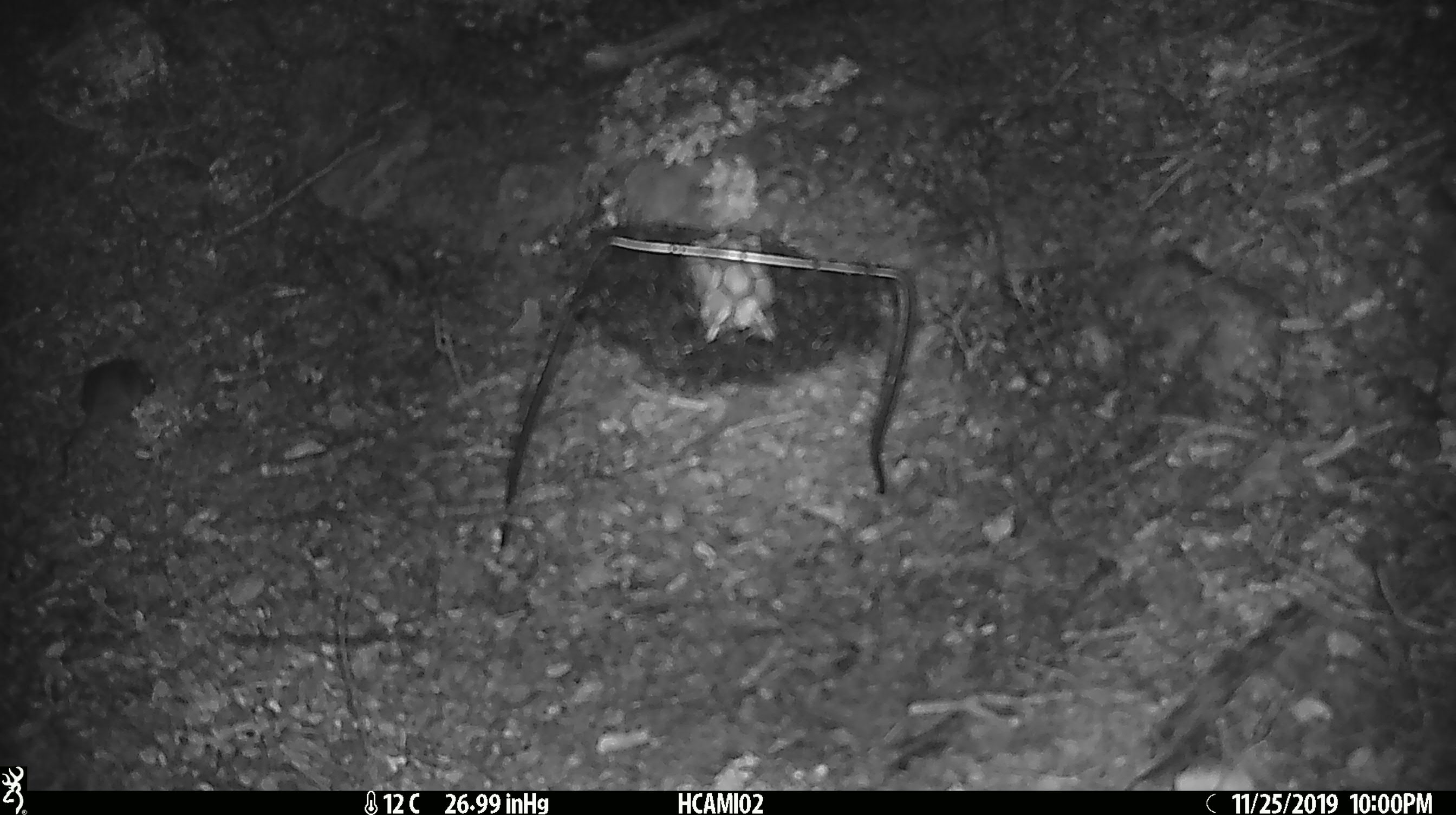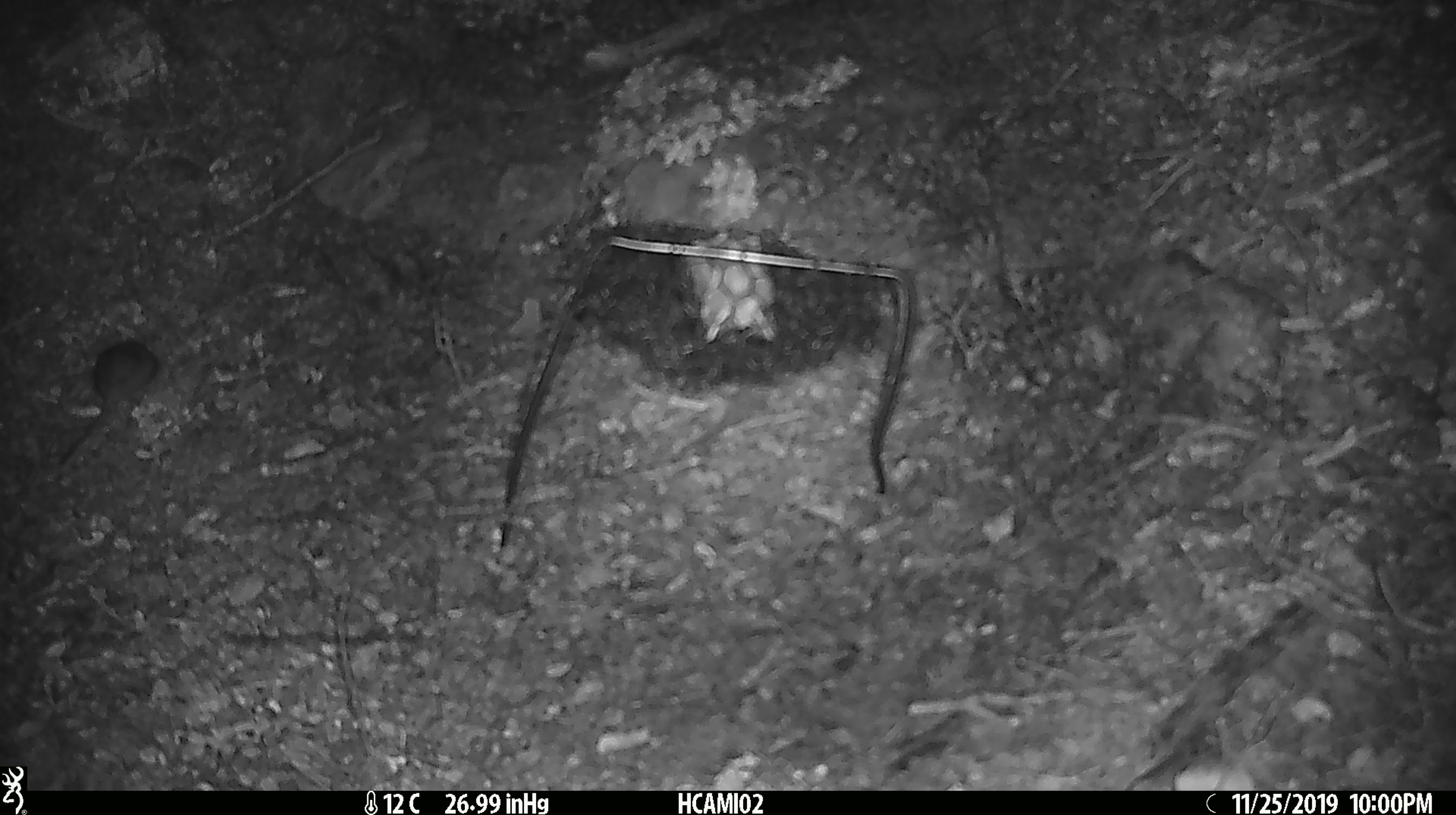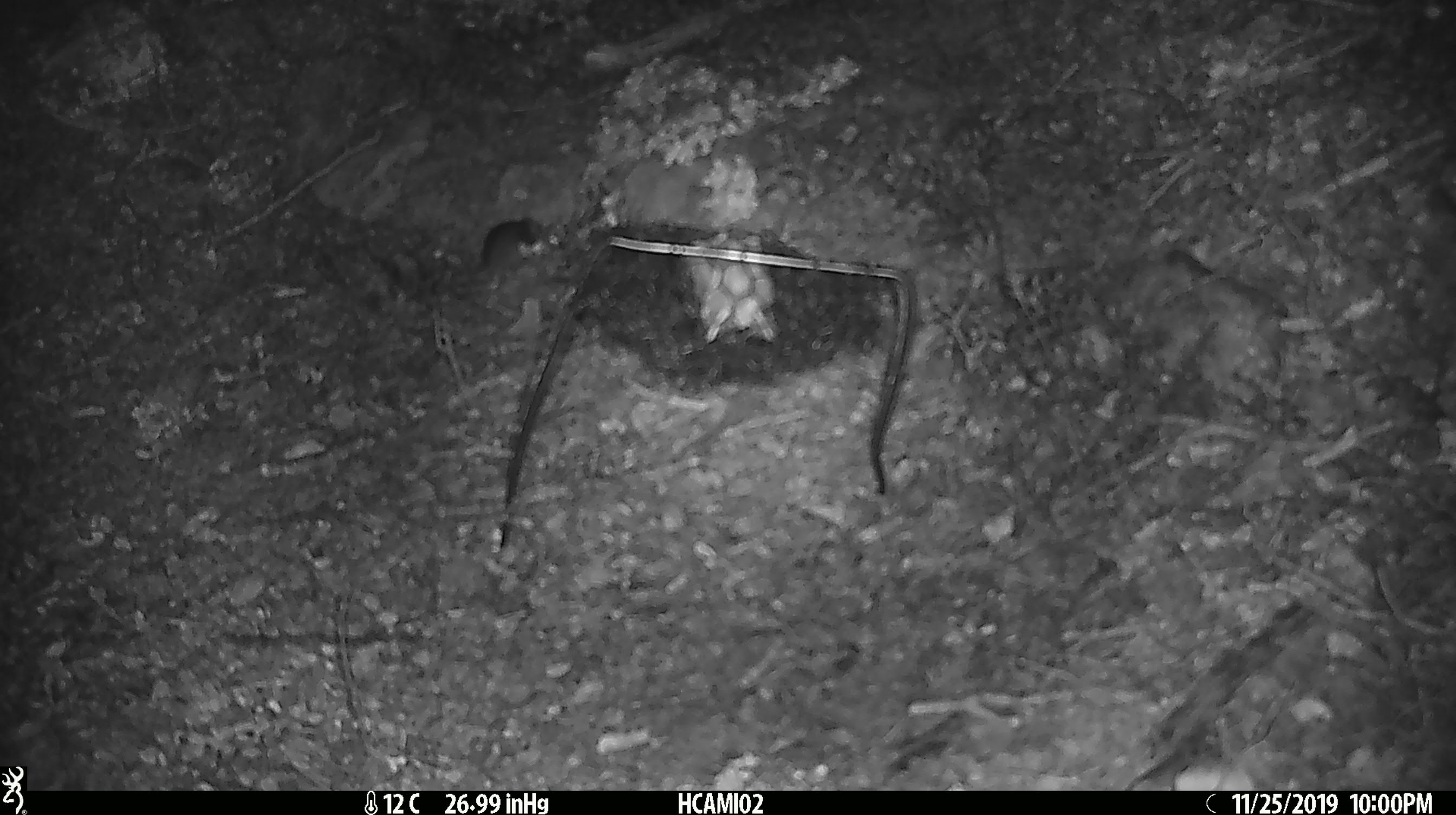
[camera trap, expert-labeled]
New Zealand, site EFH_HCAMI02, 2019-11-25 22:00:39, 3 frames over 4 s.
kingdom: Animalia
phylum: Chordata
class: Mammalia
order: Rodentia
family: Muridae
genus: Mus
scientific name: Mus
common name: mouse